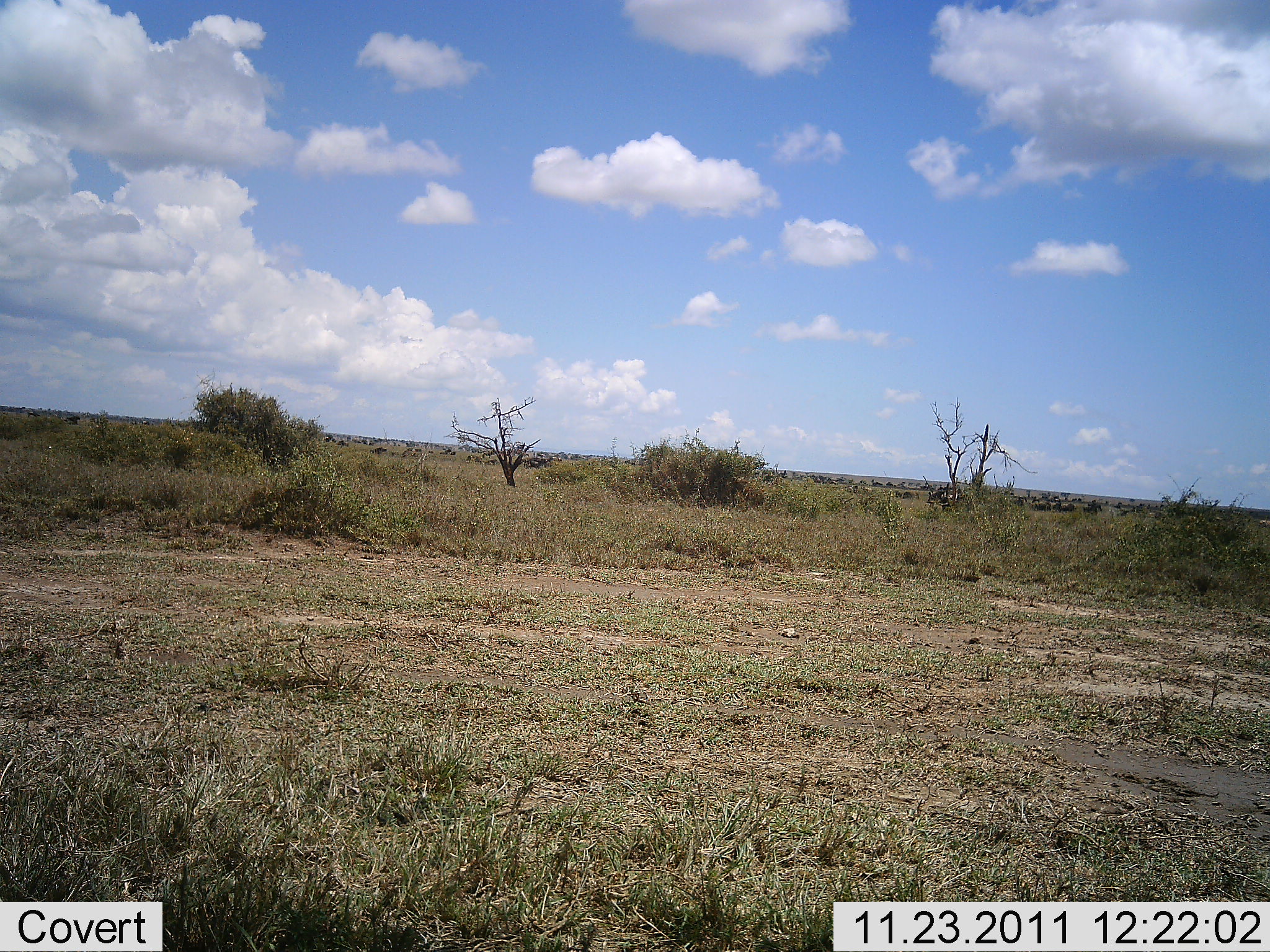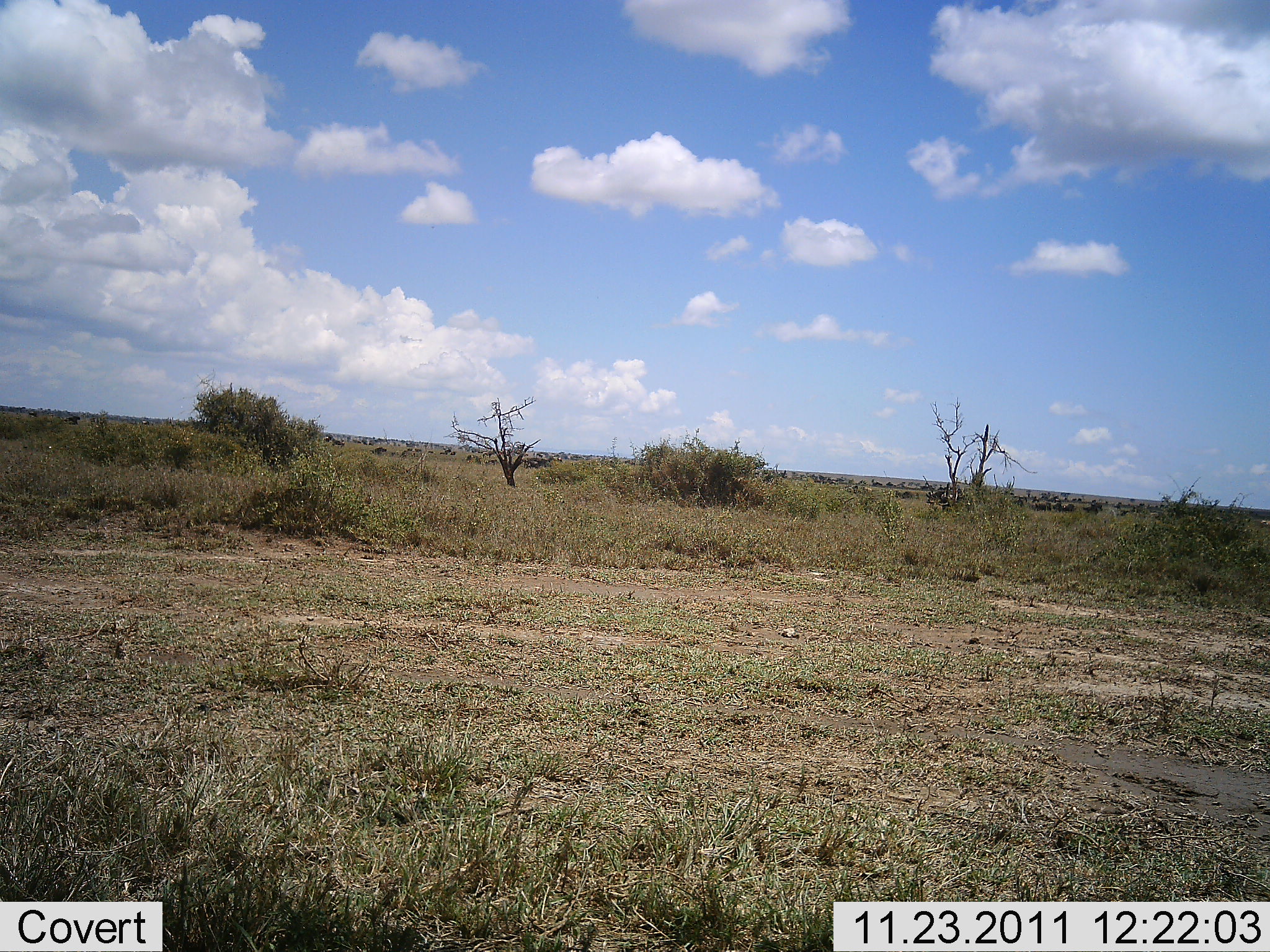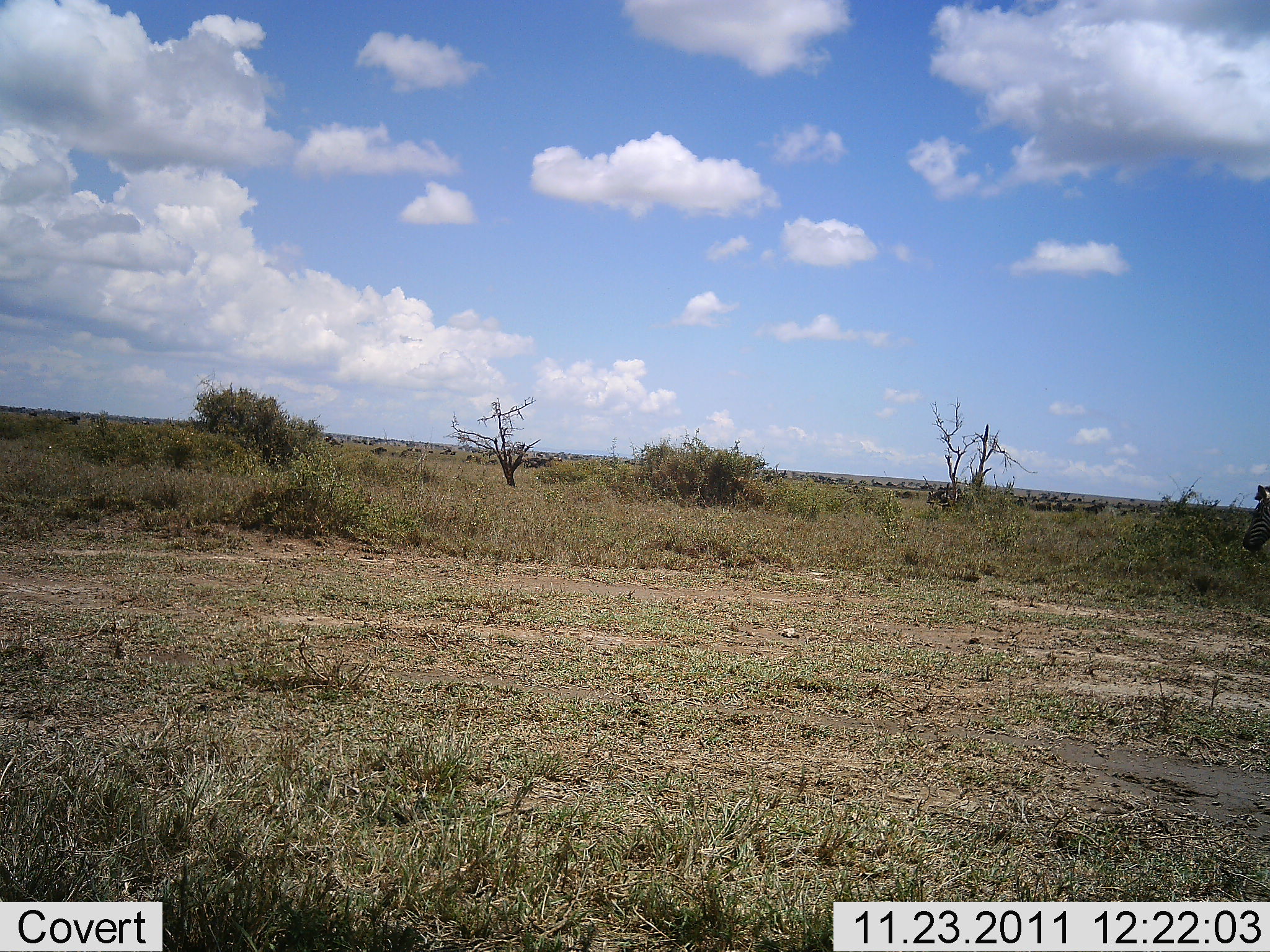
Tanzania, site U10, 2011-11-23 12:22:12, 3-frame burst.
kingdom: Animalia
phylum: Chordata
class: Mammalia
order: Perissodactyla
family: Equidae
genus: Equus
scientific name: Equus quagga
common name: plains zebra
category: zebra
Zebra (plains zebra) (Equus quagga), count 1. Behavior (volunteer vote fractions): standing 17%, resting 0%, moving 83%, interacting 0%. Young present (vote fraction): 0%. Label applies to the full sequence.